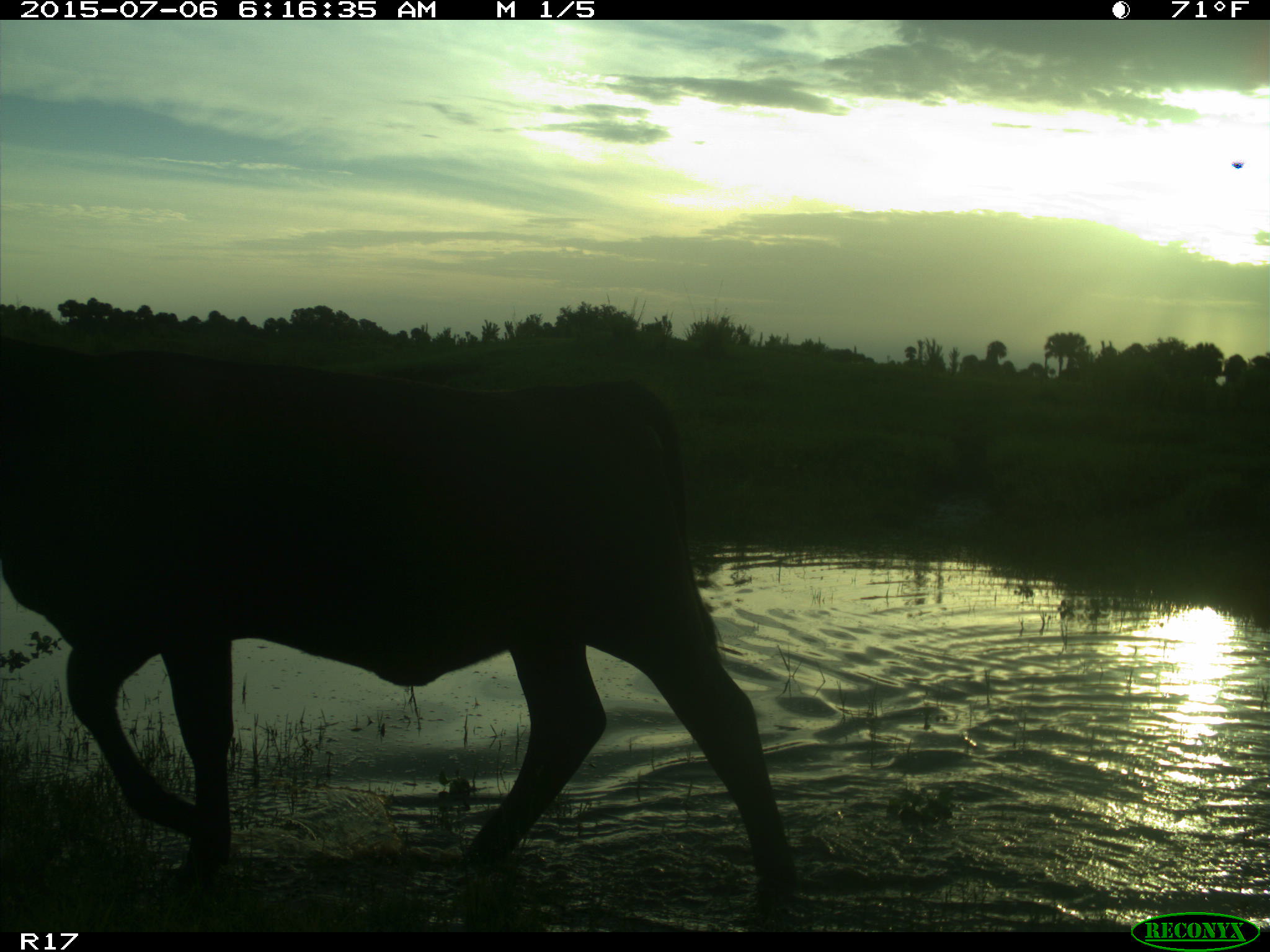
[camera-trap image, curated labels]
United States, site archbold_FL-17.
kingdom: Animalia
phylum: Chordata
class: Mammalia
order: Artiodactyla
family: Bovidae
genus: Bos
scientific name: Bos taurus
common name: domestic cow